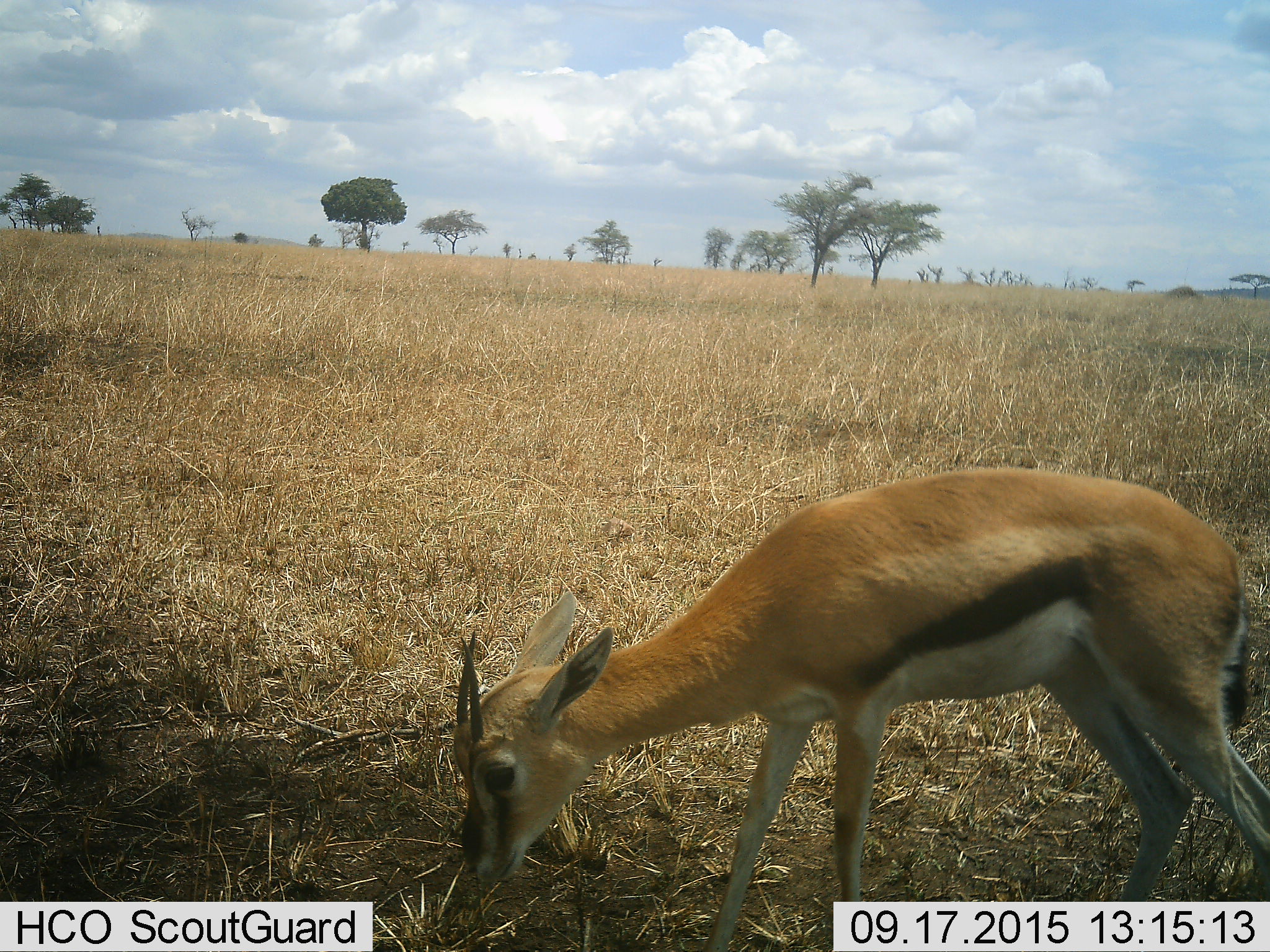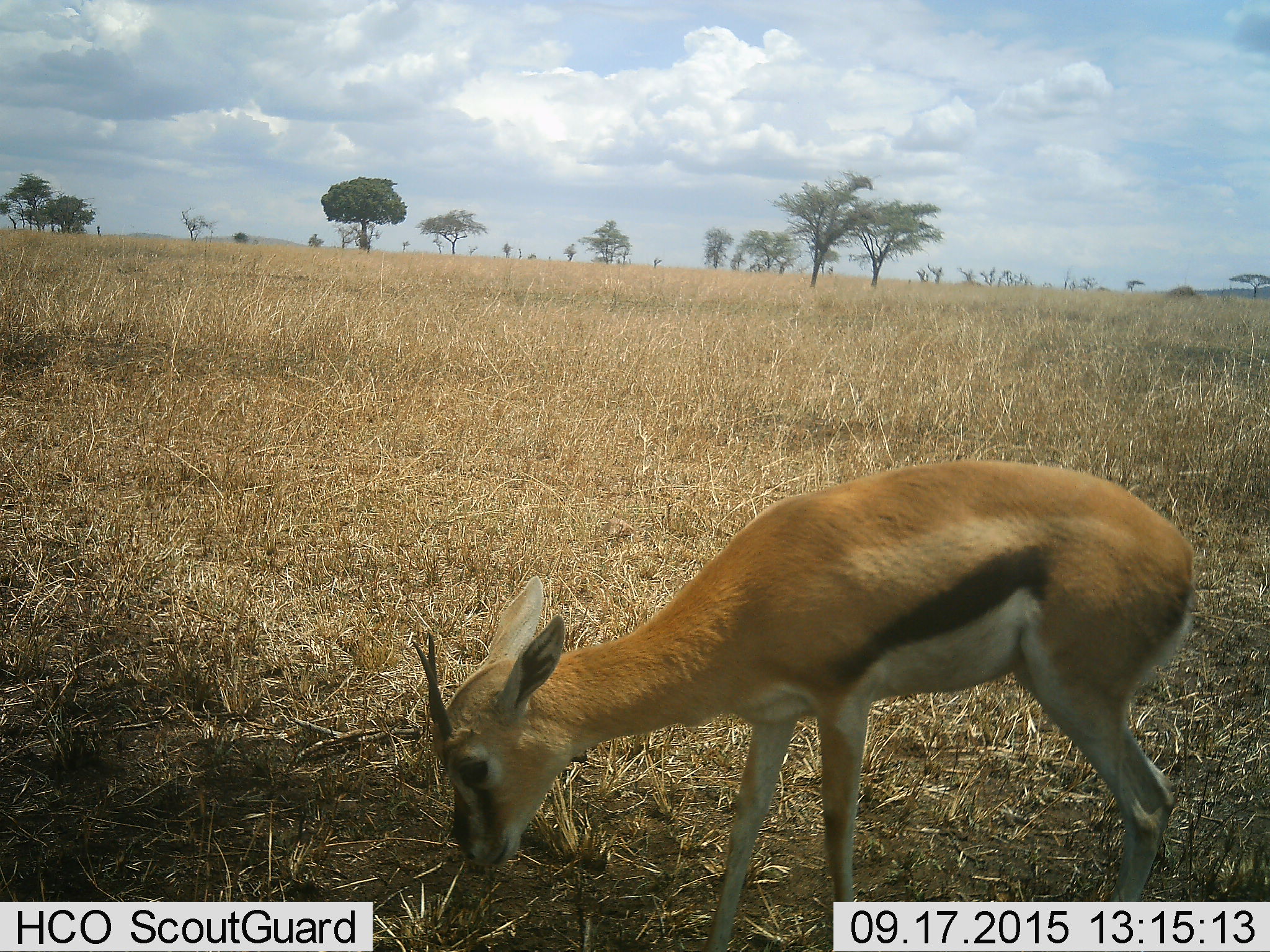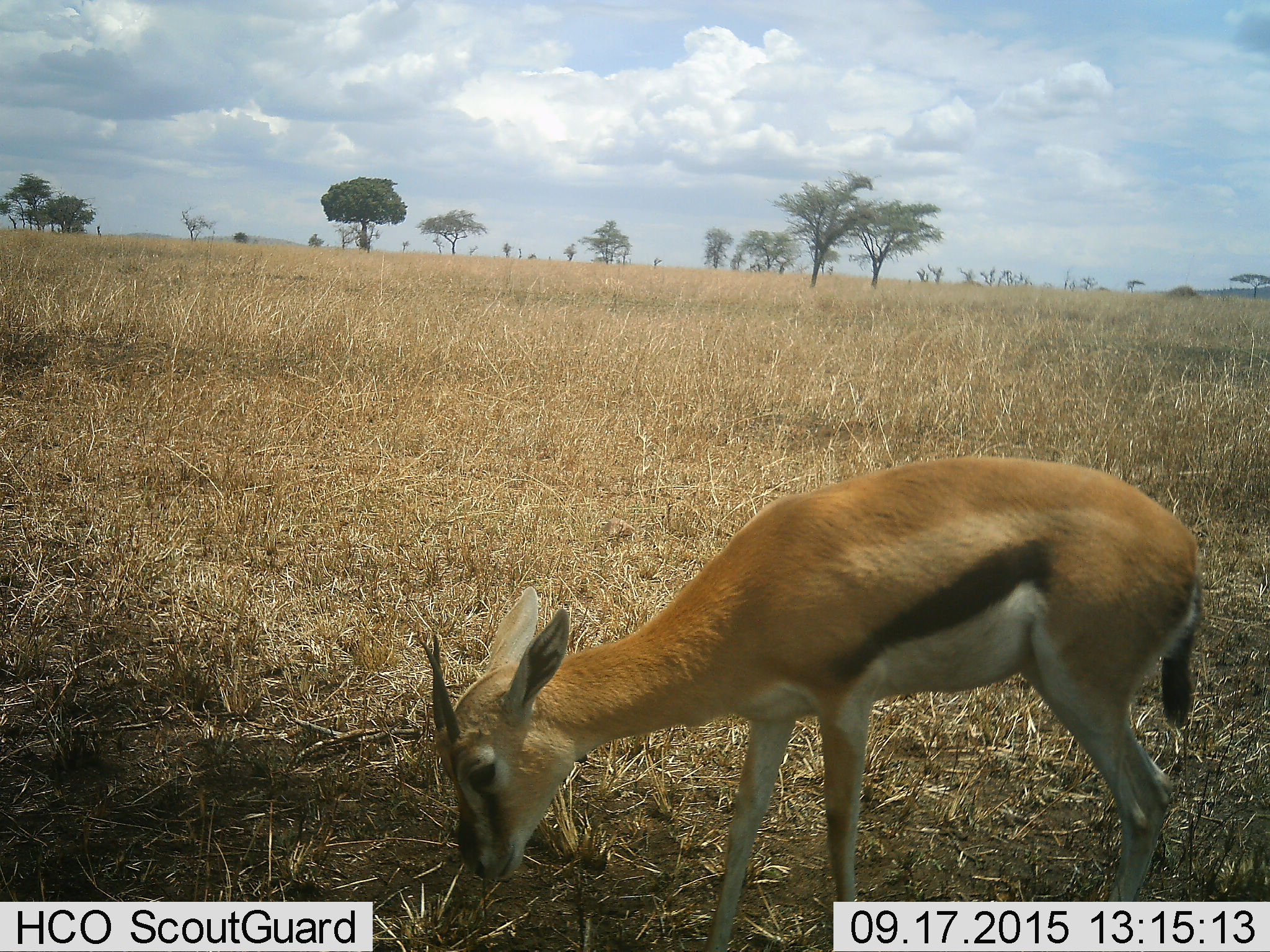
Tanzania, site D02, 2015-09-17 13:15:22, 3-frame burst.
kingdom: Animalia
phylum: Chordata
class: Mammalia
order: Artiodactyla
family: Bovidae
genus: Eudorcas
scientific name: Eudorcas thomsonii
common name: thomson's gazelle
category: gazellethomsons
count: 1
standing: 27%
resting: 0%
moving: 7%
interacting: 0%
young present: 0%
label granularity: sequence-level